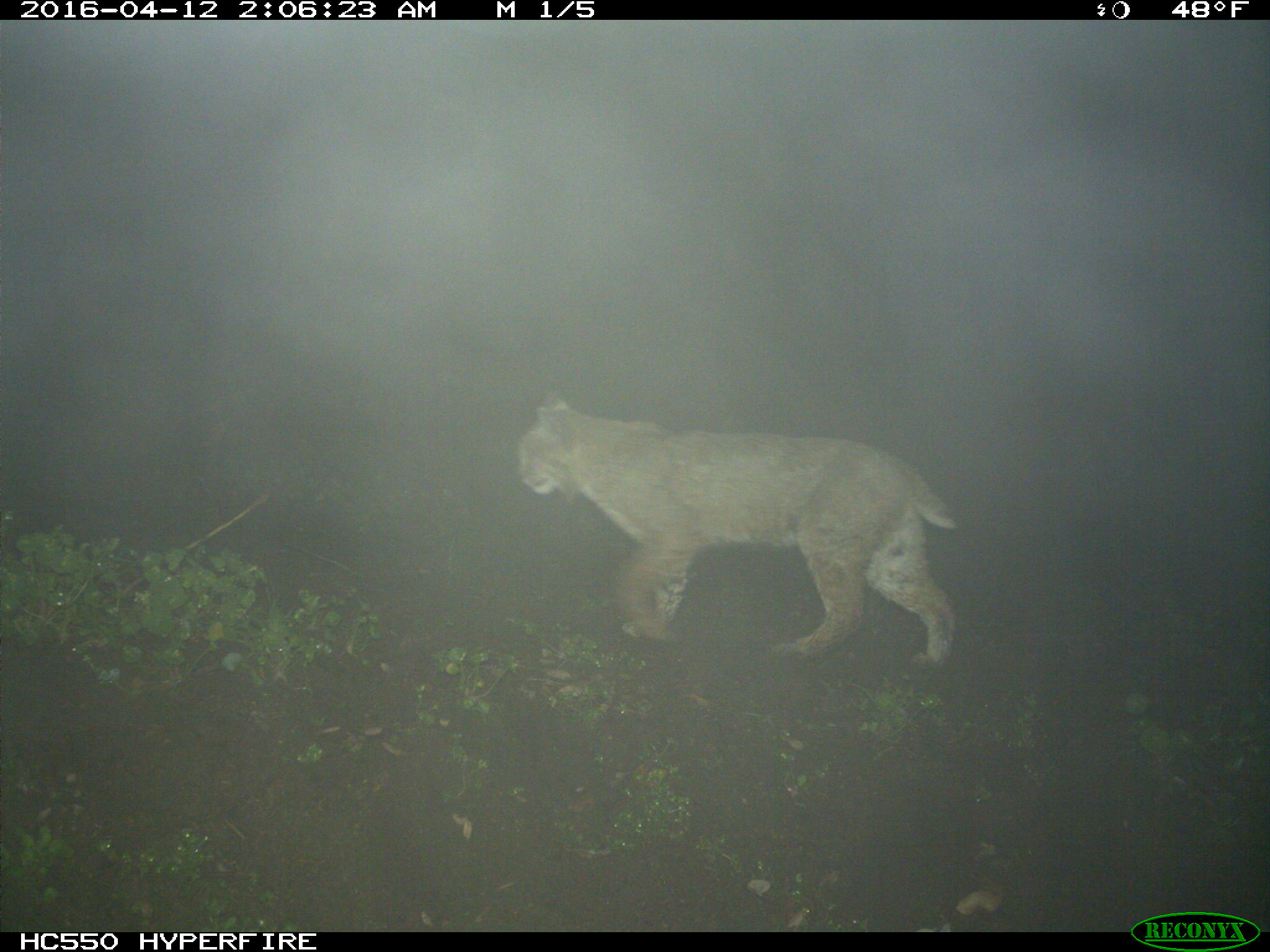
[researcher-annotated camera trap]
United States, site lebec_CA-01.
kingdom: Animalia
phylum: Chordata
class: Mammalia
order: Carnivora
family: Felidae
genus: Lynx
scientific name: Lynx rufus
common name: bobcat